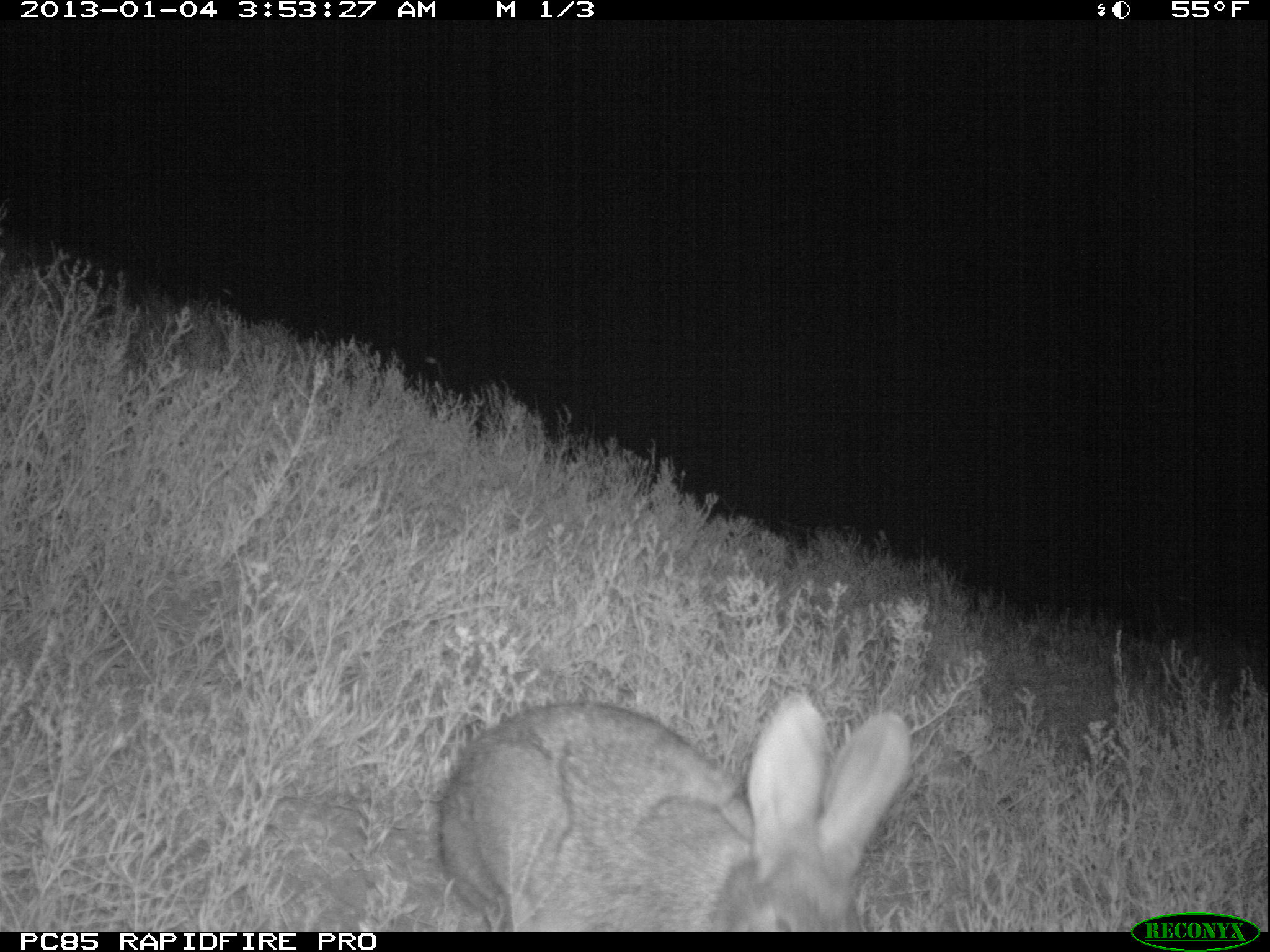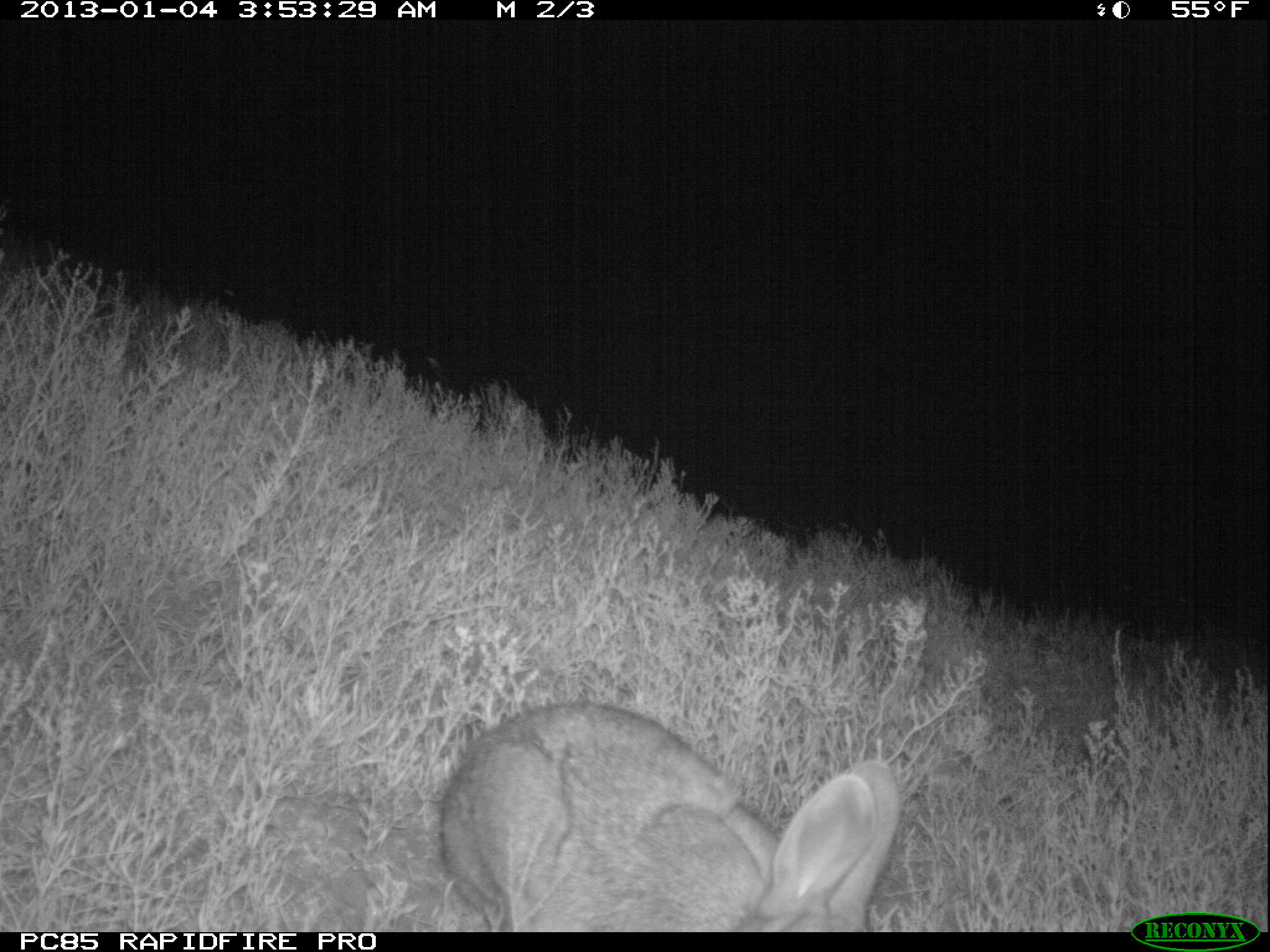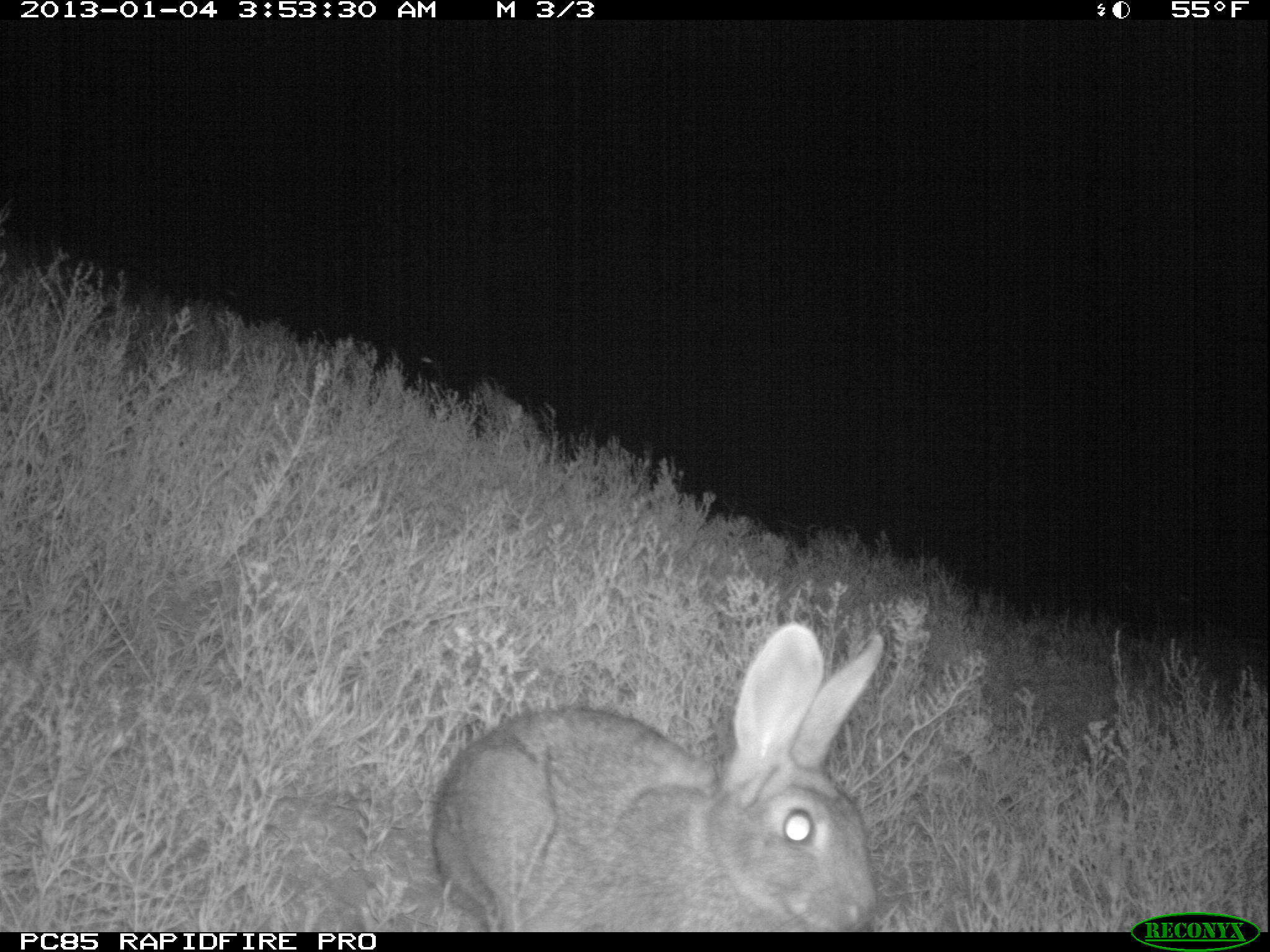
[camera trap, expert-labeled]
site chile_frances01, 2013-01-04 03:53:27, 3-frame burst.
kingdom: Animalia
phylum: Chordata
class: Mammalia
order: Lagomorpha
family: Leporidae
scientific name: Leporidae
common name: rabbits and hares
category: rabbit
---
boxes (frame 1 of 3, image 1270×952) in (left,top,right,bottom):
rabbit: (427,692,915,932)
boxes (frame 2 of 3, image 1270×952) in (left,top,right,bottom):
rabbit: (432,700,899,932)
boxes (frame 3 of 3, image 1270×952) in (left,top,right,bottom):
rabbit: (422,624,884,932)